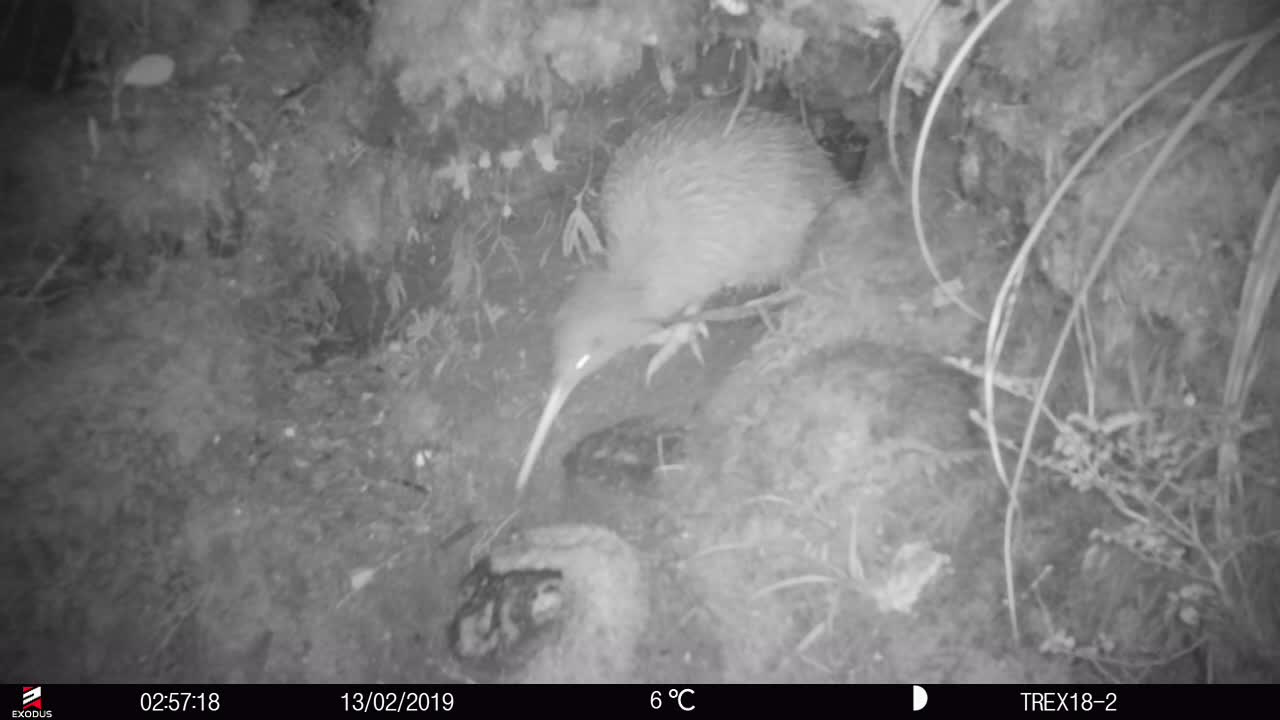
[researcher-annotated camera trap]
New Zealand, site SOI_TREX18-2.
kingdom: Animalia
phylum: Chordata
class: Aves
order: Apterygiformes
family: Apterygidae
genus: Apteryx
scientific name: Apteryx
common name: kiwi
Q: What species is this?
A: Kiwi (Apteryx).